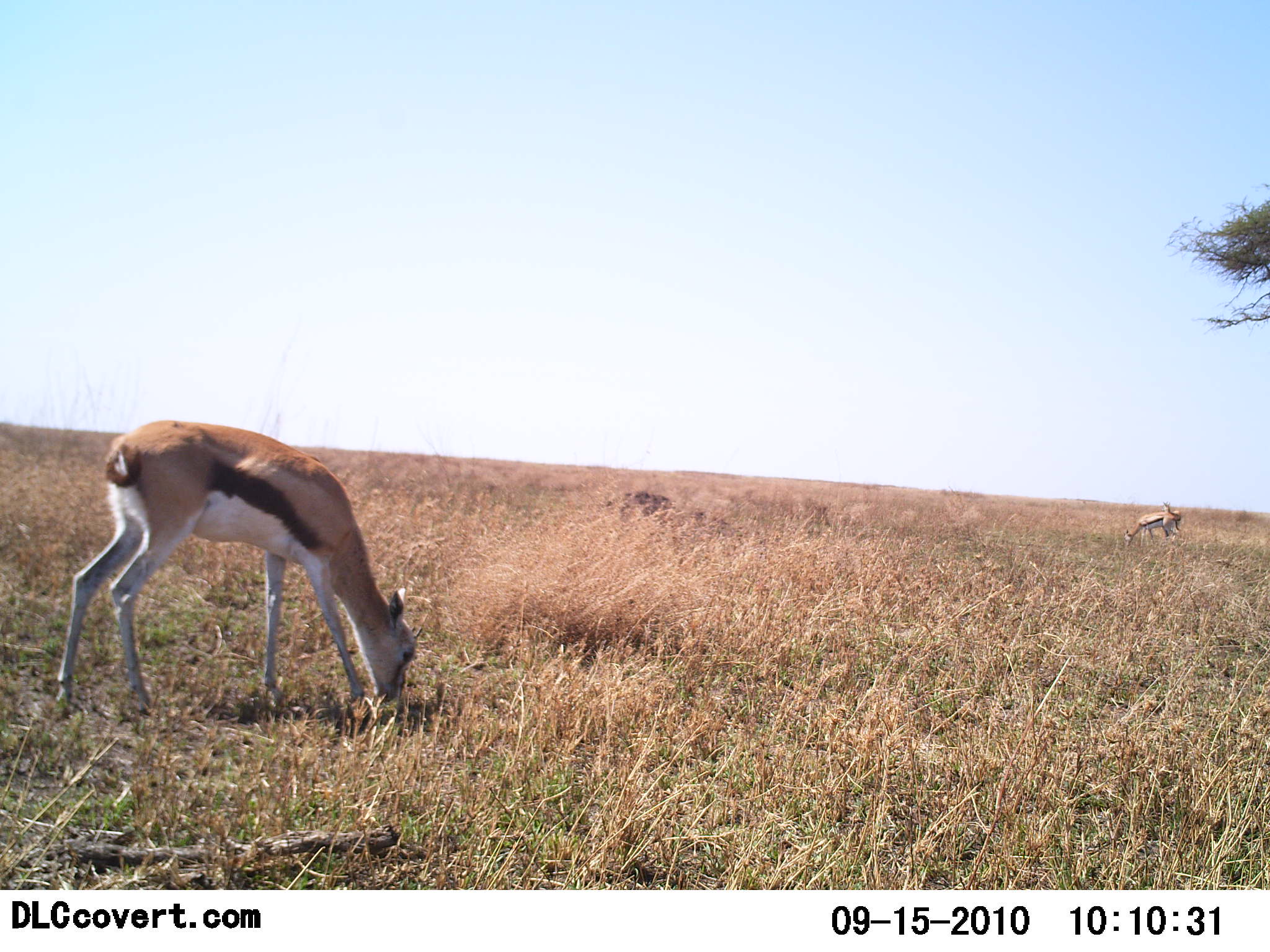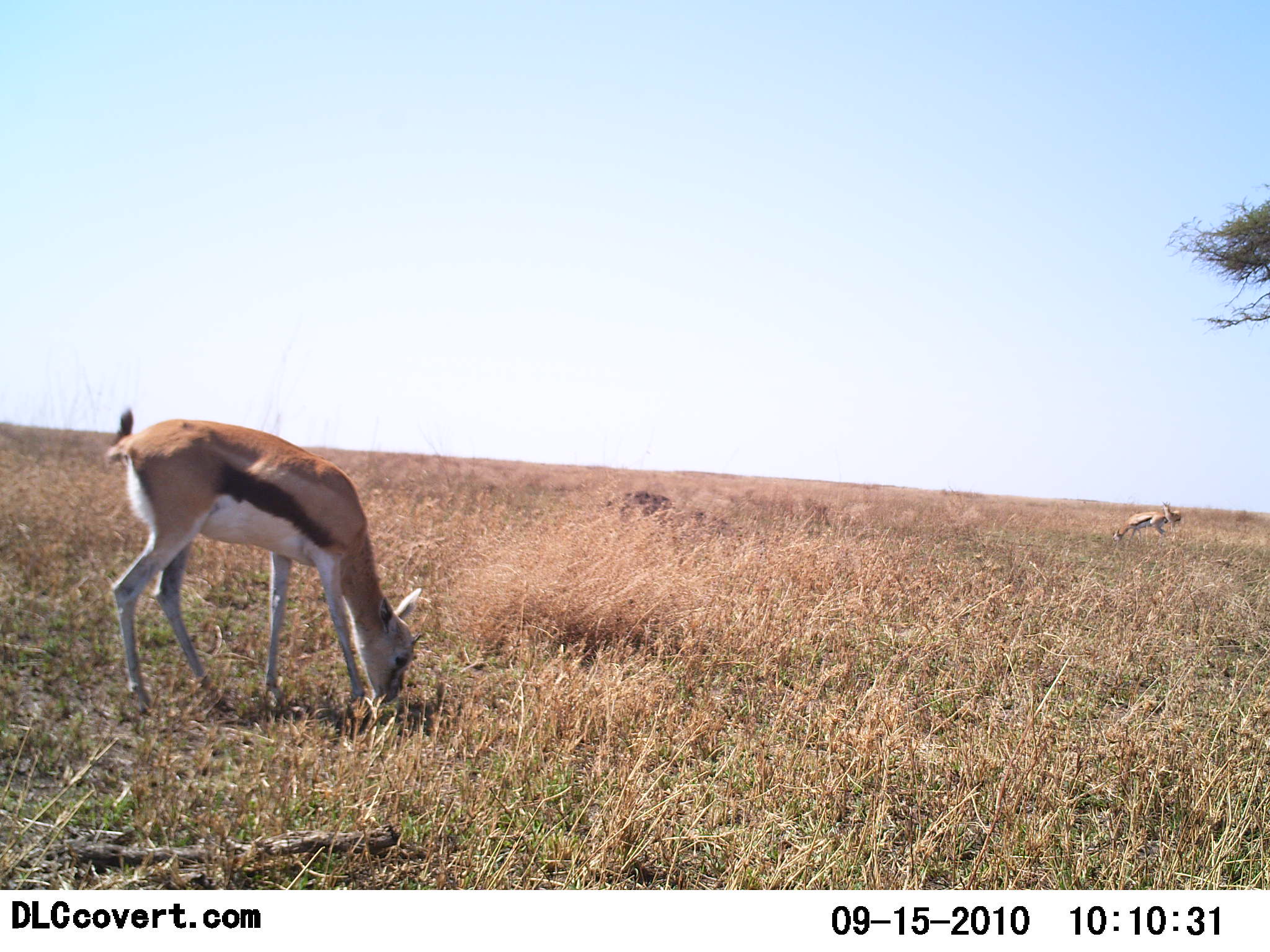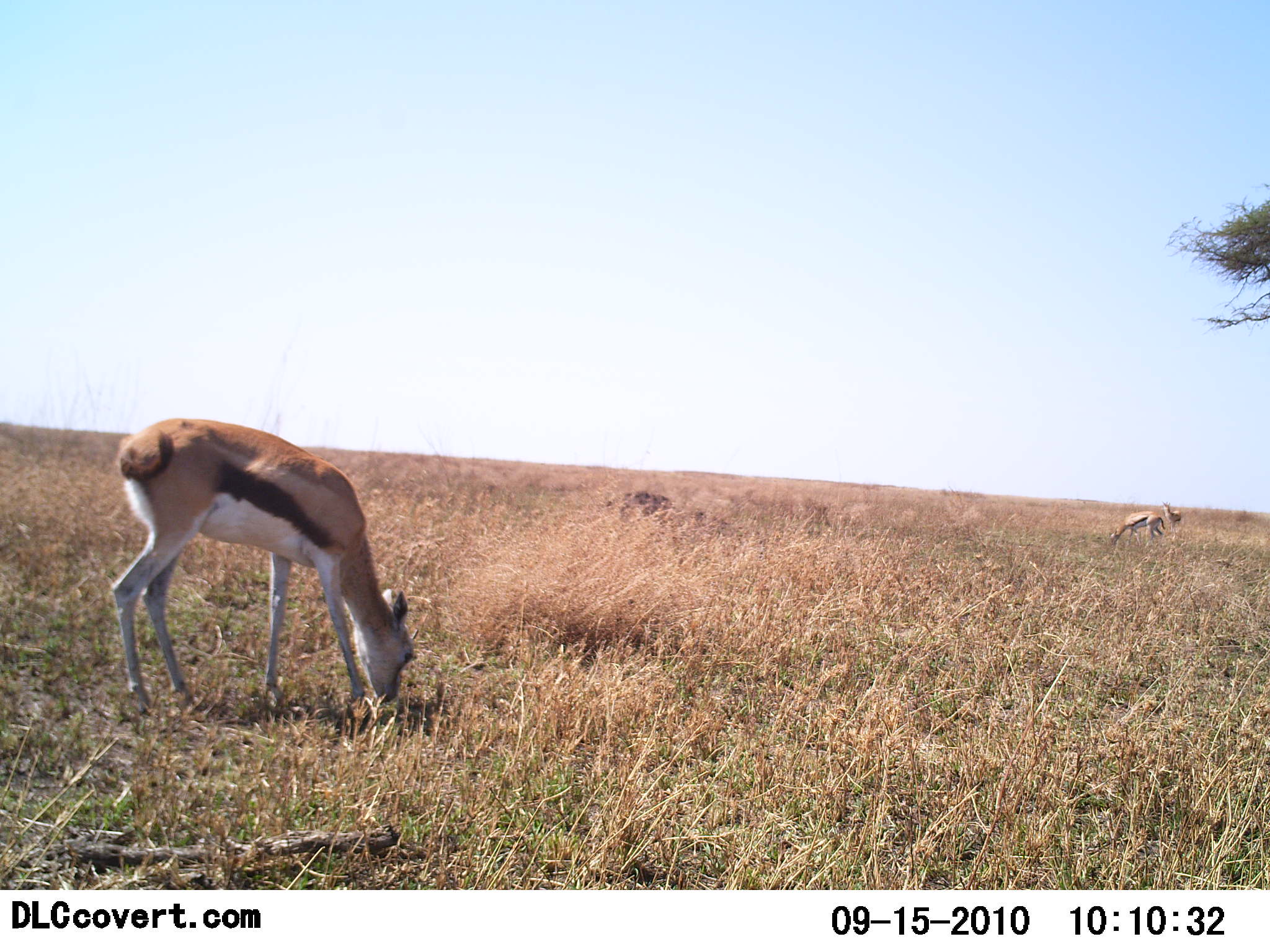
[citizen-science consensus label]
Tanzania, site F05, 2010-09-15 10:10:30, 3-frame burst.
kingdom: Animalia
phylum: Chordata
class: Mammalia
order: Artiodactyla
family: Bovidae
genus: Eudorcas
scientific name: Eudorcas thomsonii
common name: thomson's gazelle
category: gazellethomsons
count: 2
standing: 16%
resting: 0%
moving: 0%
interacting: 0%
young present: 5%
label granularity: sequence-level